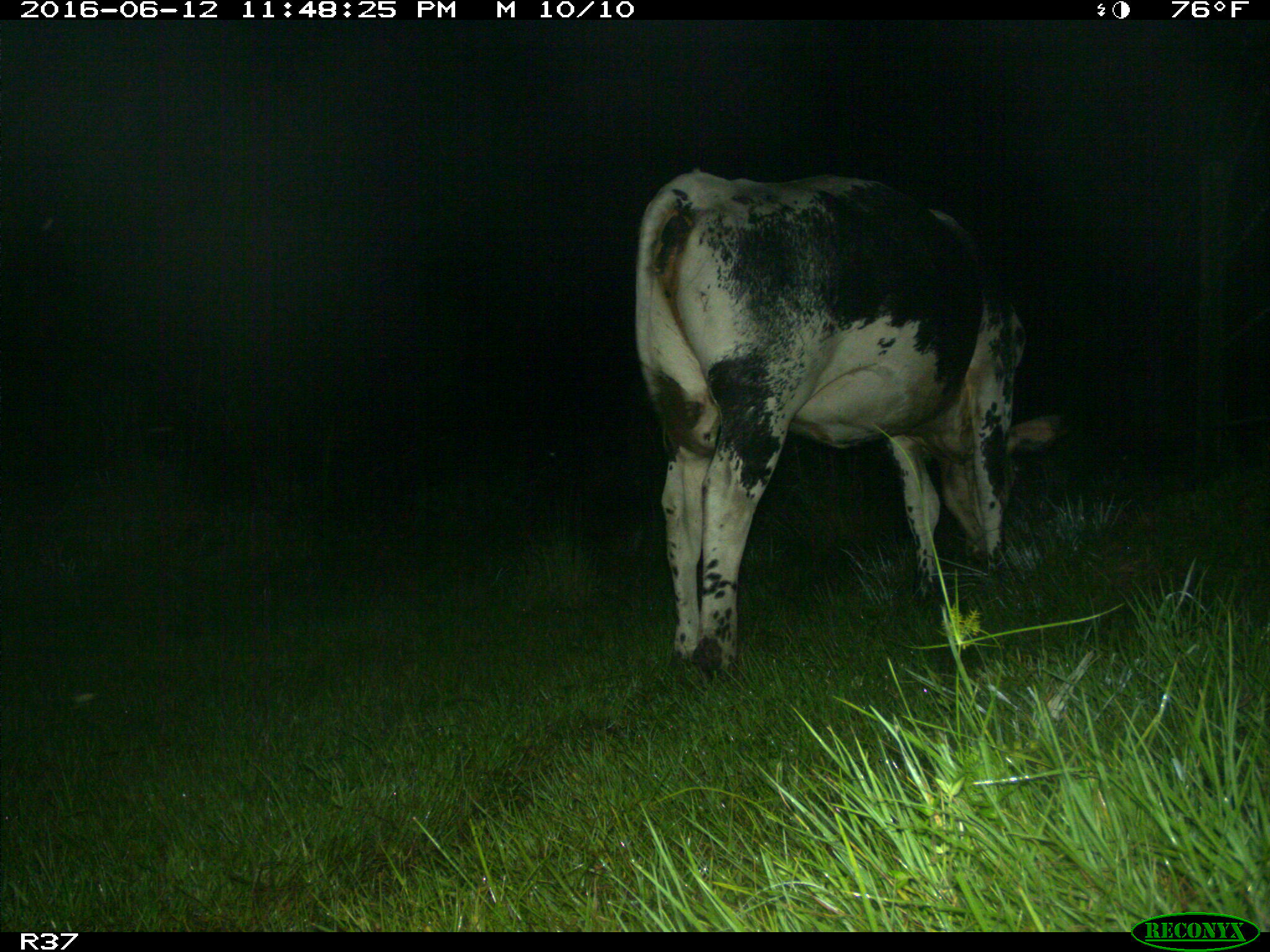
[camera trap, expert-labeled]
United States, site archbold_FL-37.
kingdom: Animalia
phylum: Chordata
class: Mammalia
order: Artiodactyla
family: Bovidae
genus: Bos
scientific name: Bos taurus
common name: domestic cow